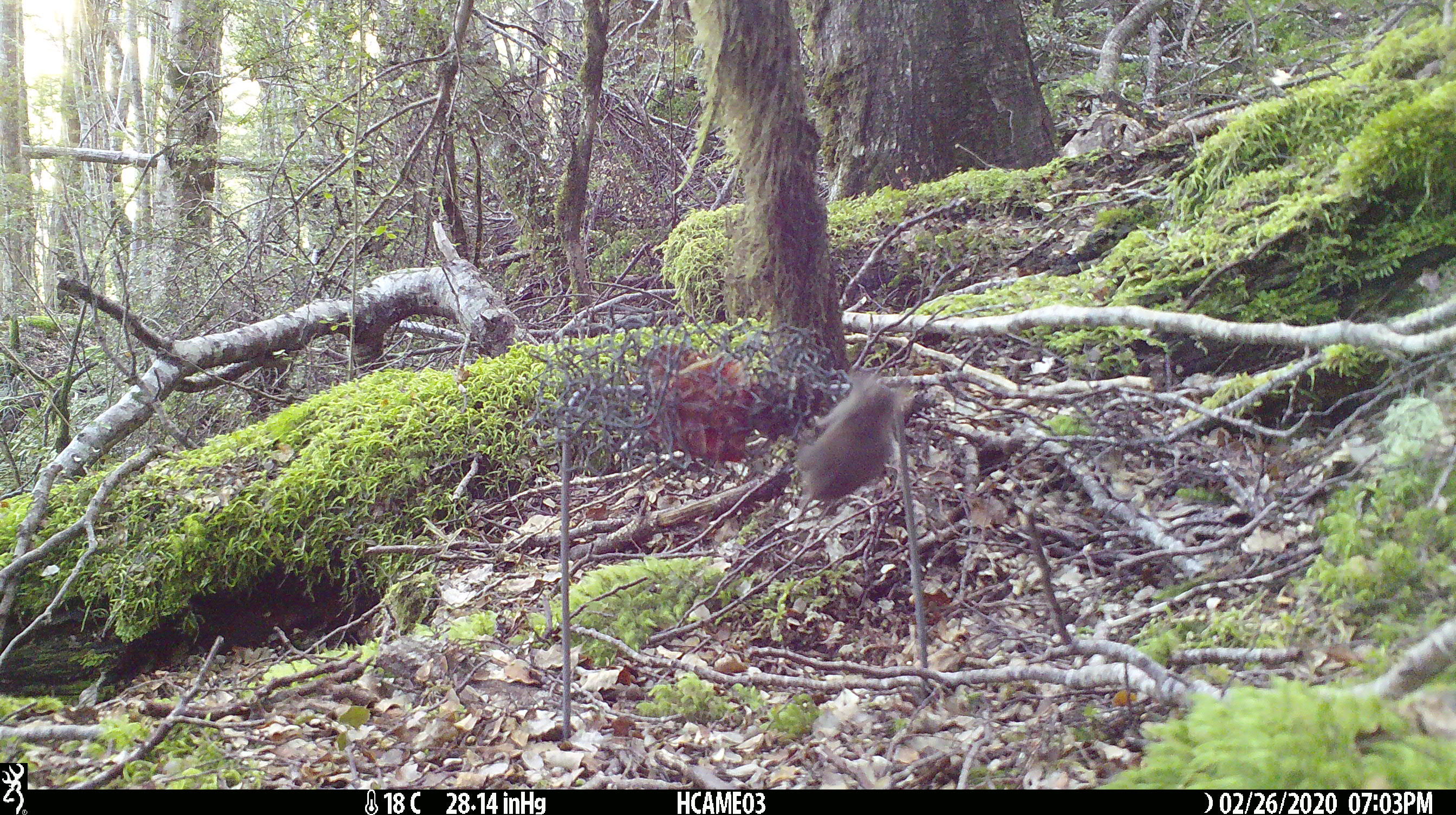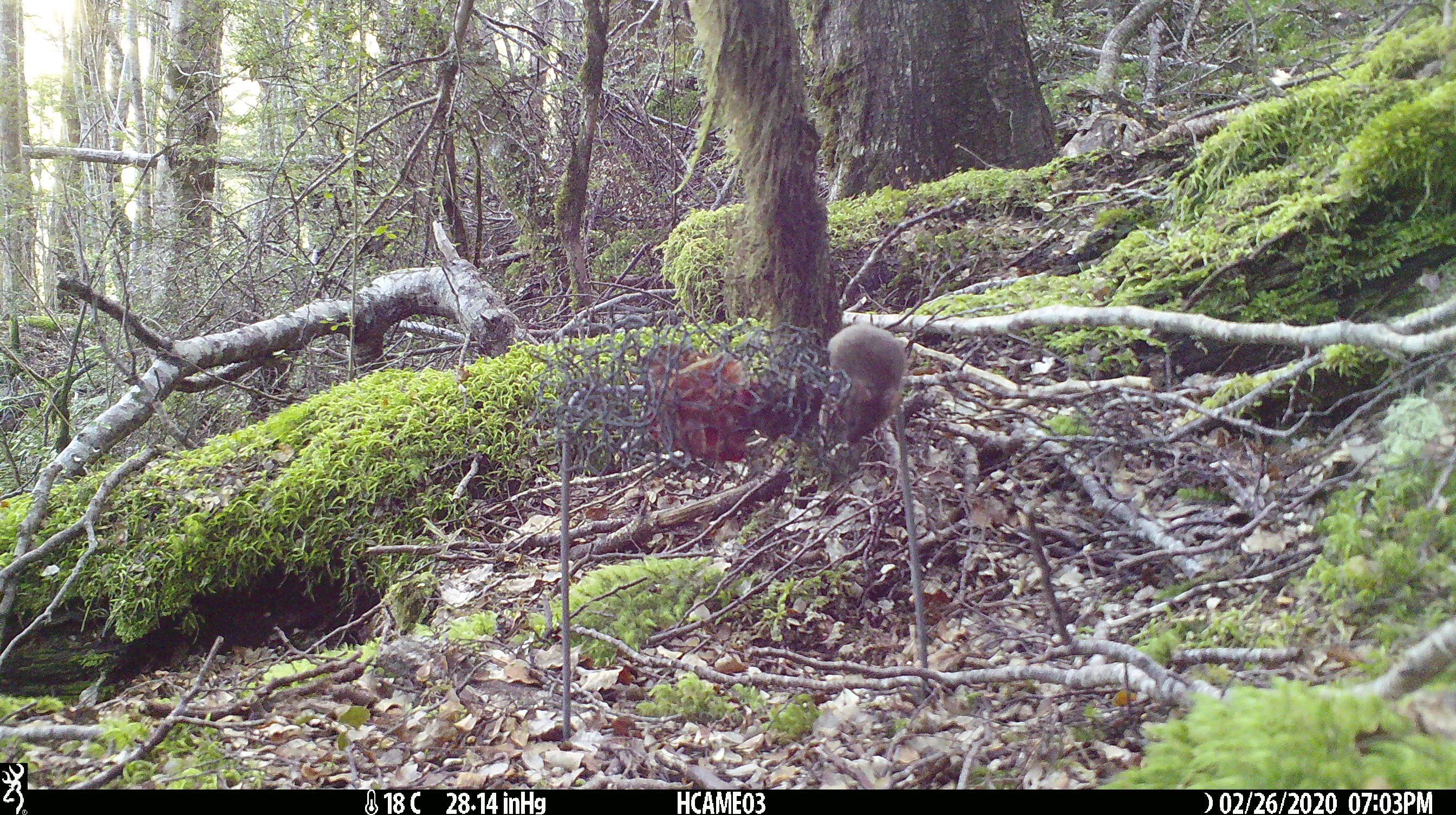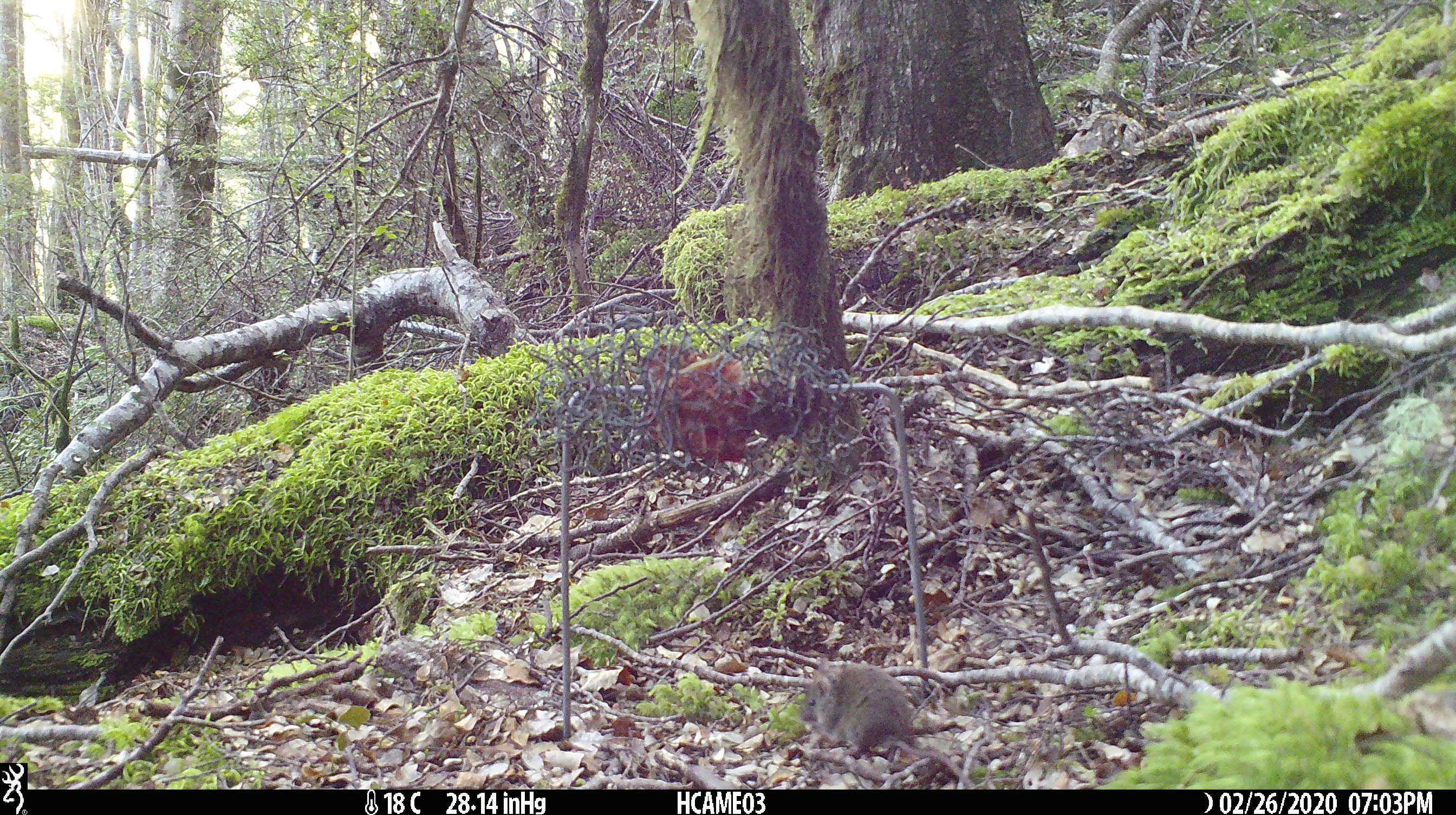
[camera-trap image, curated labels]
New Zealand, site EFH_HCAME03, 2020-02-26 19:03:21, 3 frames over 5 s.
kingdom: Animalia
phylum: Chordata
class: Mammalia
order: Rodentia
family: Muridae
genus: Mus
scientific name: Mus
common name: mouse